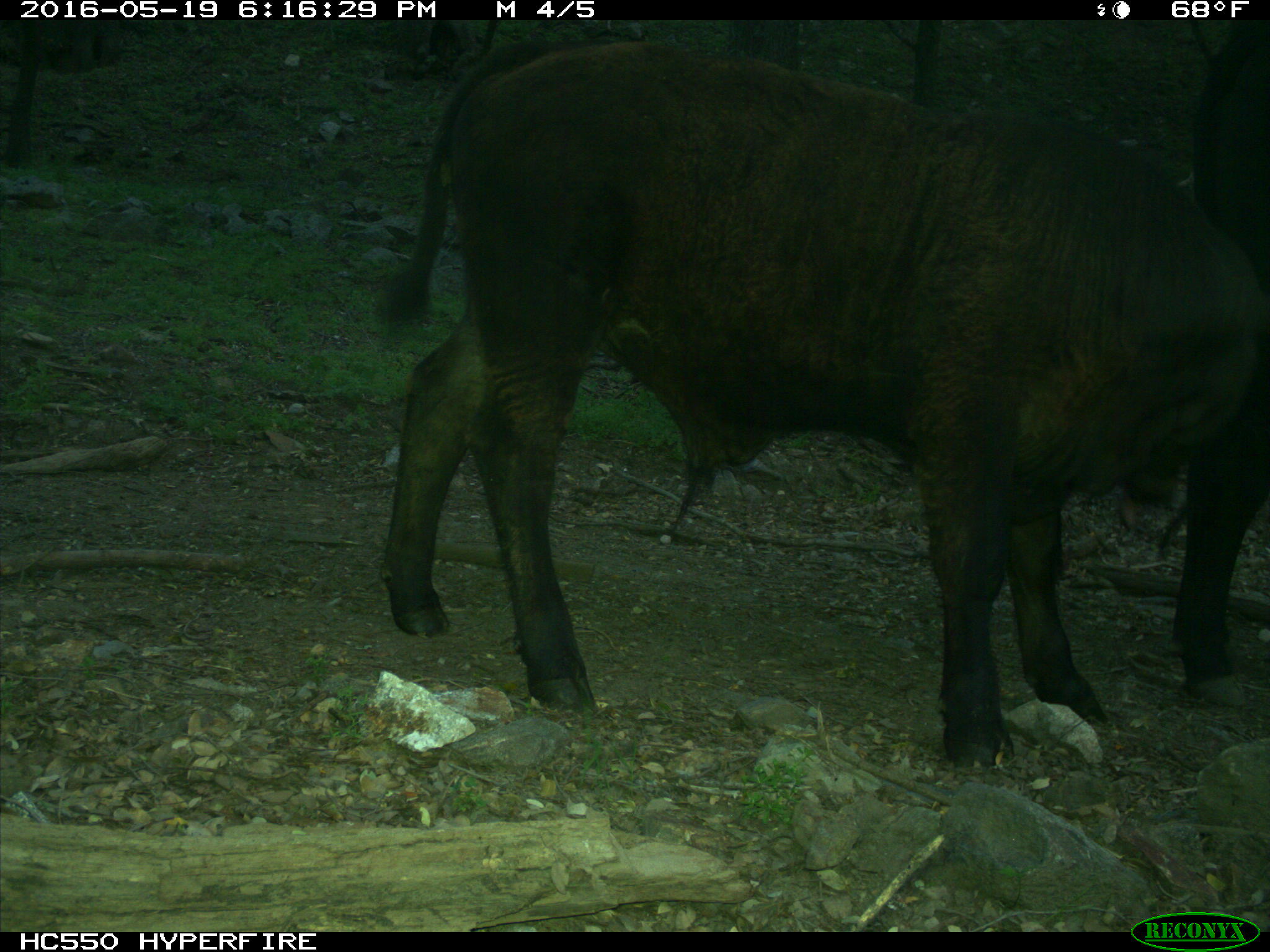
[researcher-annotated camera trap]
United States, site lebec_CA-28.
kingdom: Animalia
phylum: Chordata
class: Mammalia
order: Artiodactyla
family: Bovidae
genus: Bos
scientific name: Bos taurus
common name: domestic cow